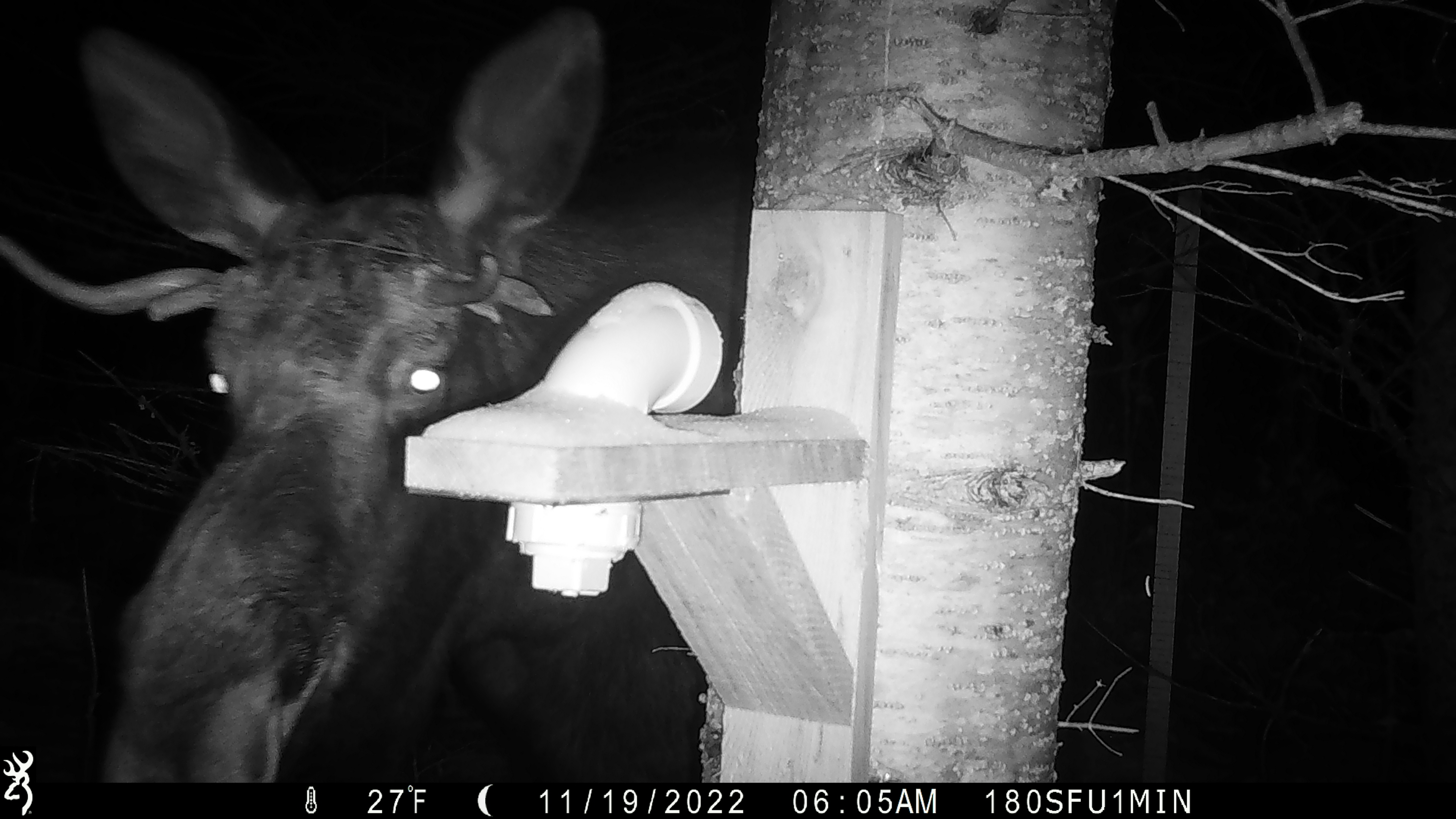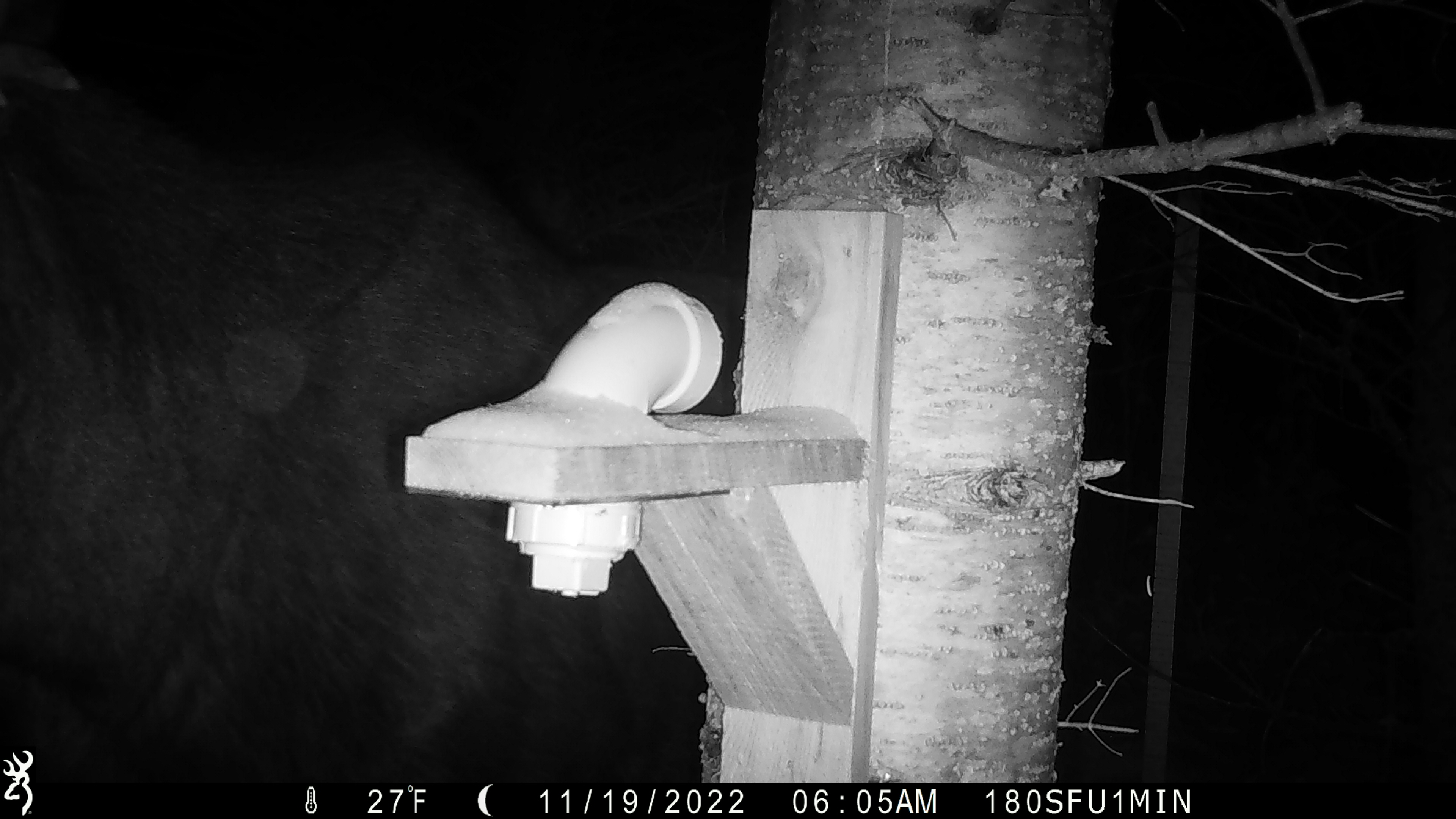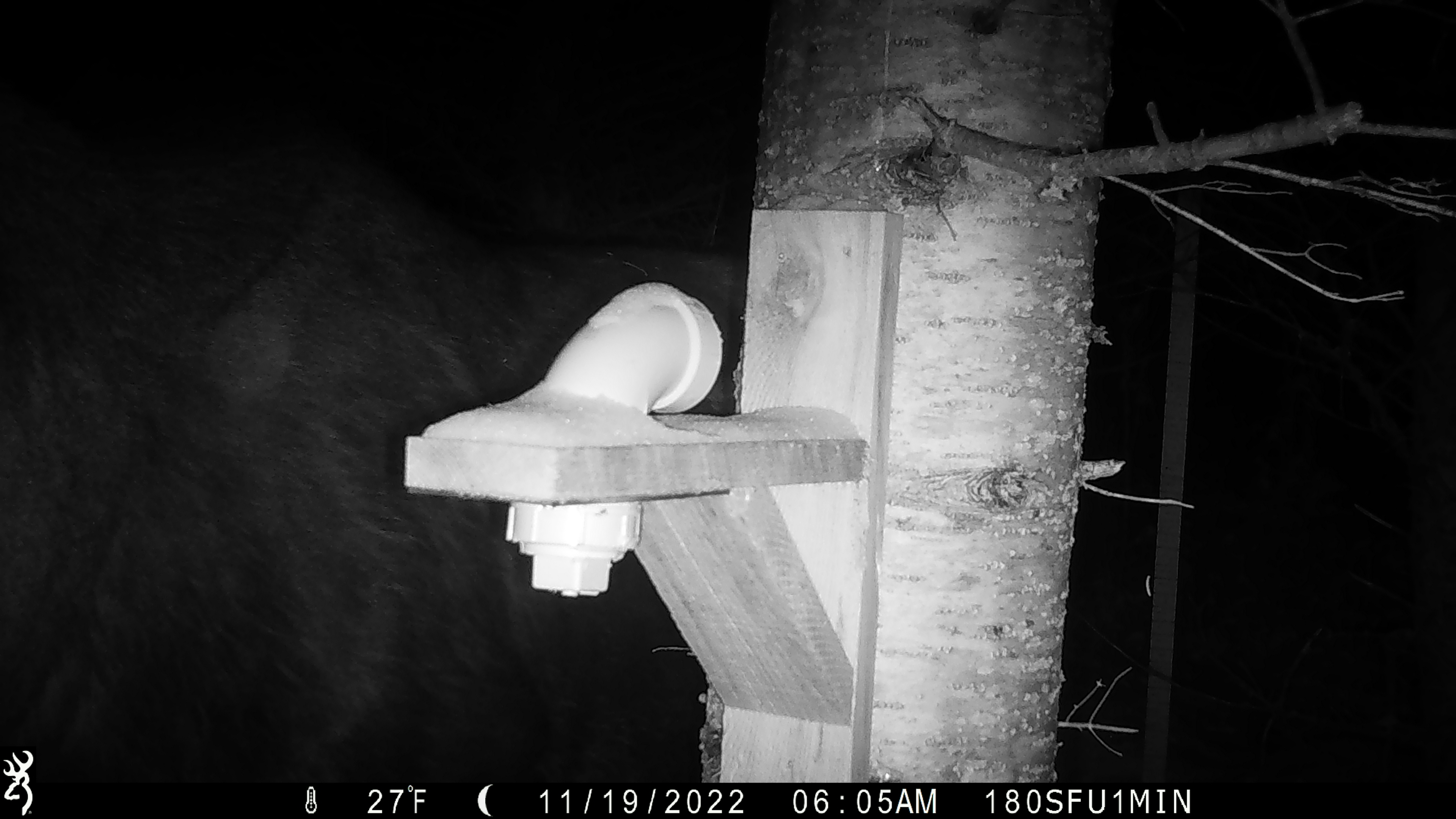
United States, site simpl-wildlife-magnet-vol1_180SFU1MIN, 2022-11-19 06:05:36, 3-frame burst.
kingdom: Animalia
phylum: Chordata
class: Mammalia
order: Artiodactyla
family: Cervidae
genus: Alces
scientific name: Alces alces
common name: moose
Moose (Alces alces).